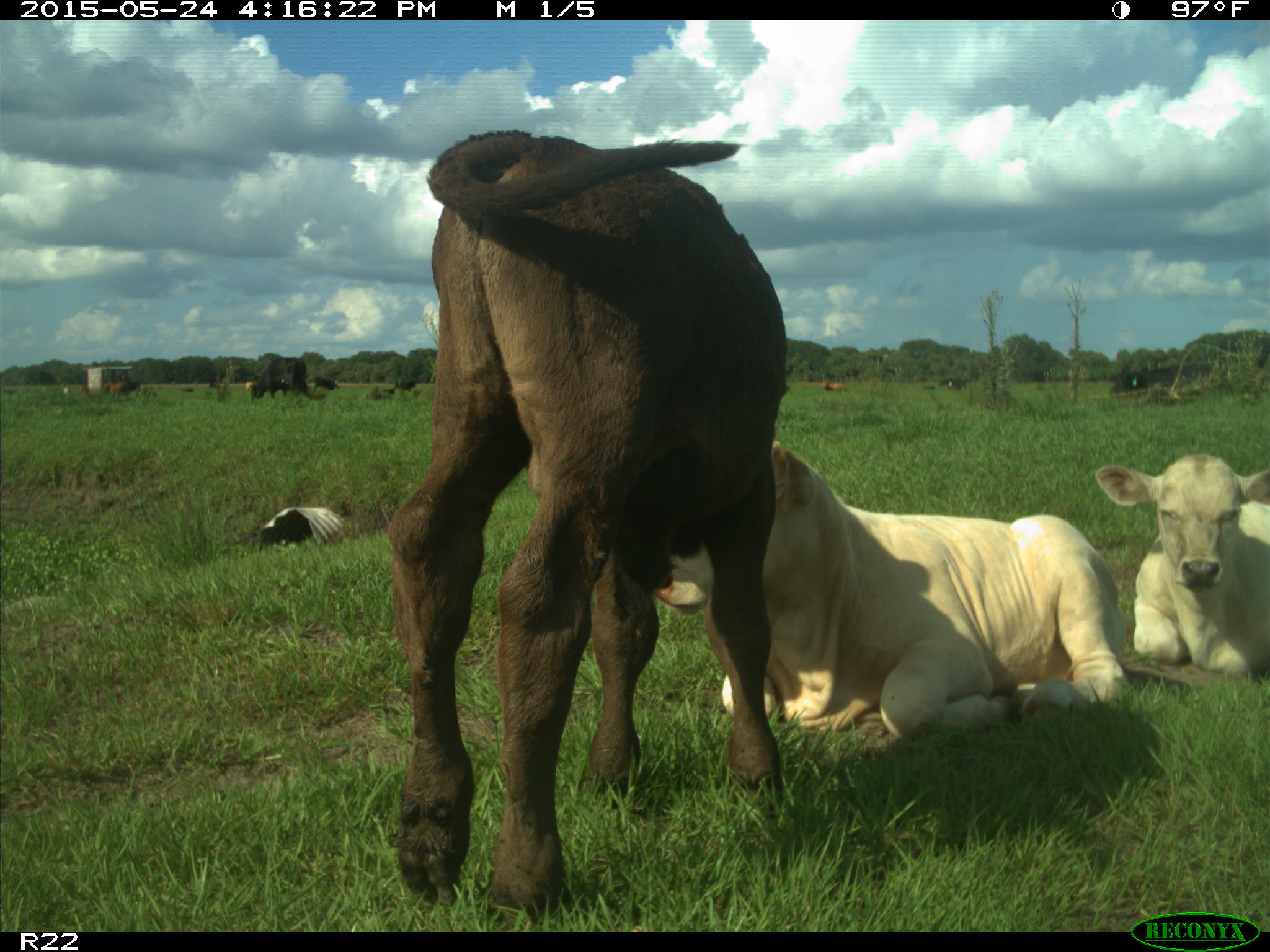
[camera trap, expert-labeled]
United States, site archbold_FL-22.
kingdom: Animalia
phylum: Chordata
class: Mammalia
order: Artiodactyla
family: Bovidae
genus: Bos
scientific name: Bos taurus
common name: domestic cow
Bos taurus (domestic cow).